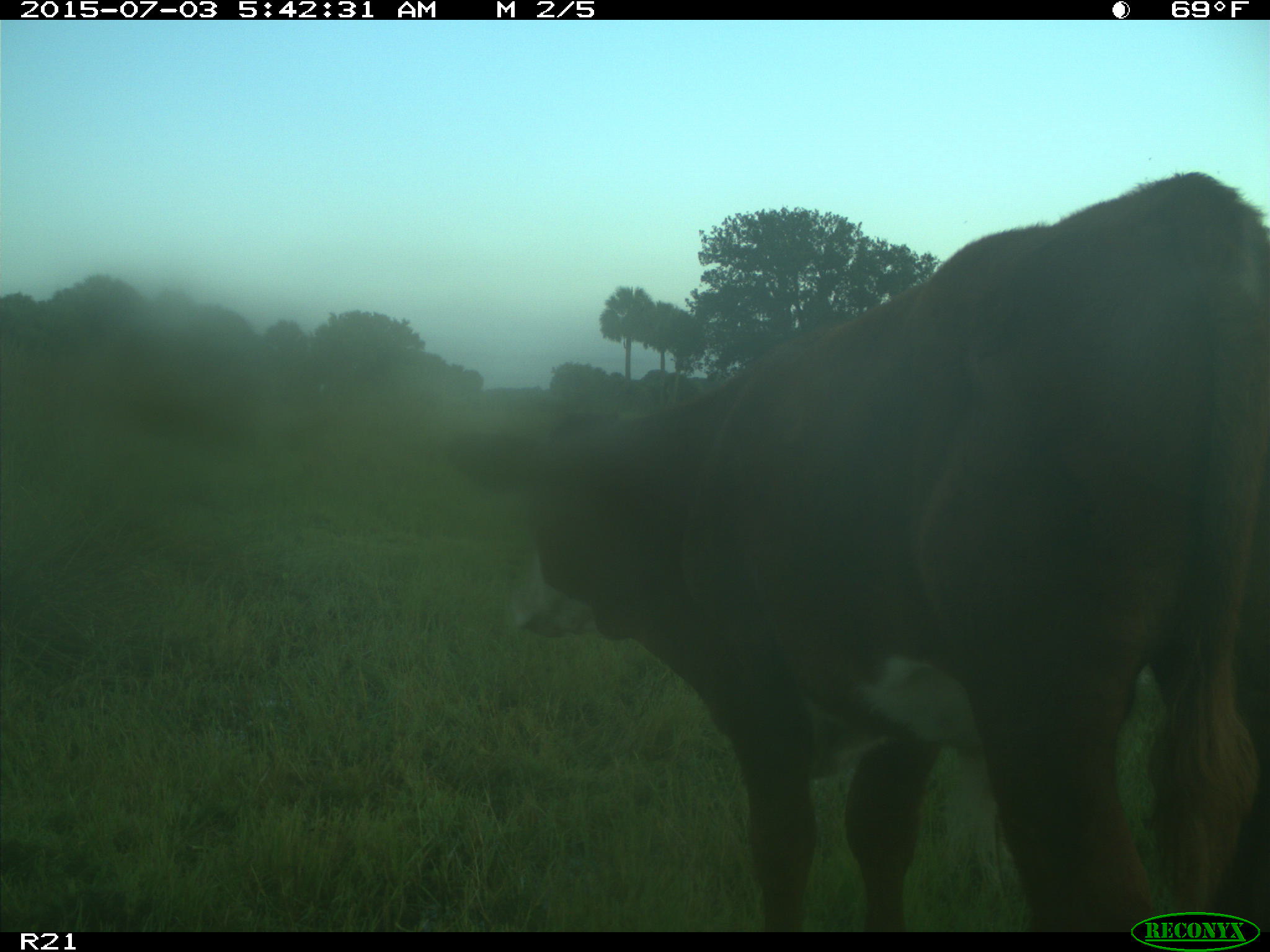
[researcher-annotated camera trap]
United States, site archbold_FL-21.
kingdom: Animalia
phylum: Chordata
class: Mammalia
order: Artiodactyla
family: Bovidae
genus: Bos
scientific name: Bos taurus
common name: domestic cow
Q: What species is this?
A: Bos taurus (domestic cow).